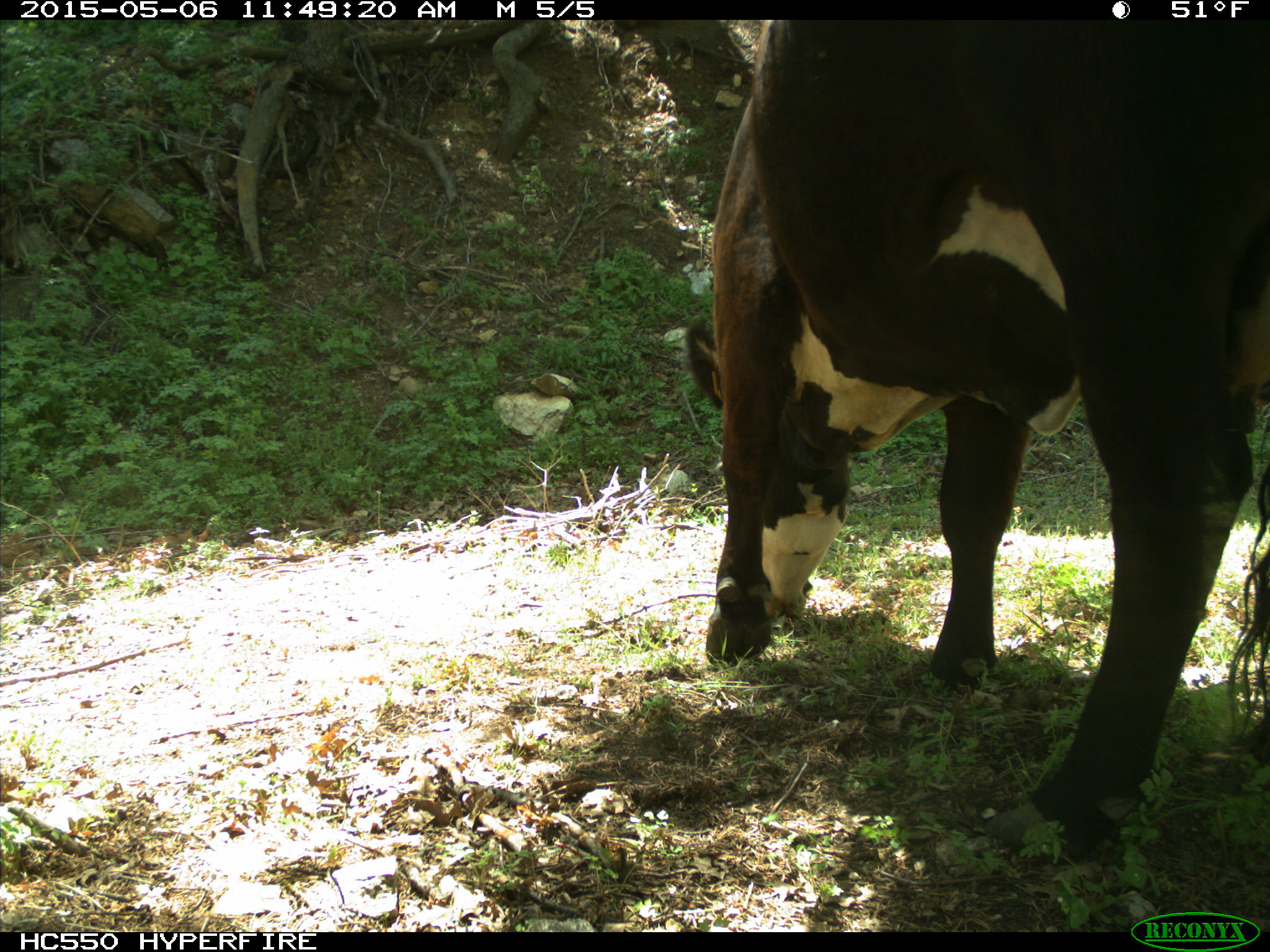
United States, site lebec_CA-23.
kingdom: Animalia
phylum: Chordata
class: Mammalia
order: Artiodactyla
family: Bovidae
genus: Bos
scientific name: Bos taurus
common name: domestic cow